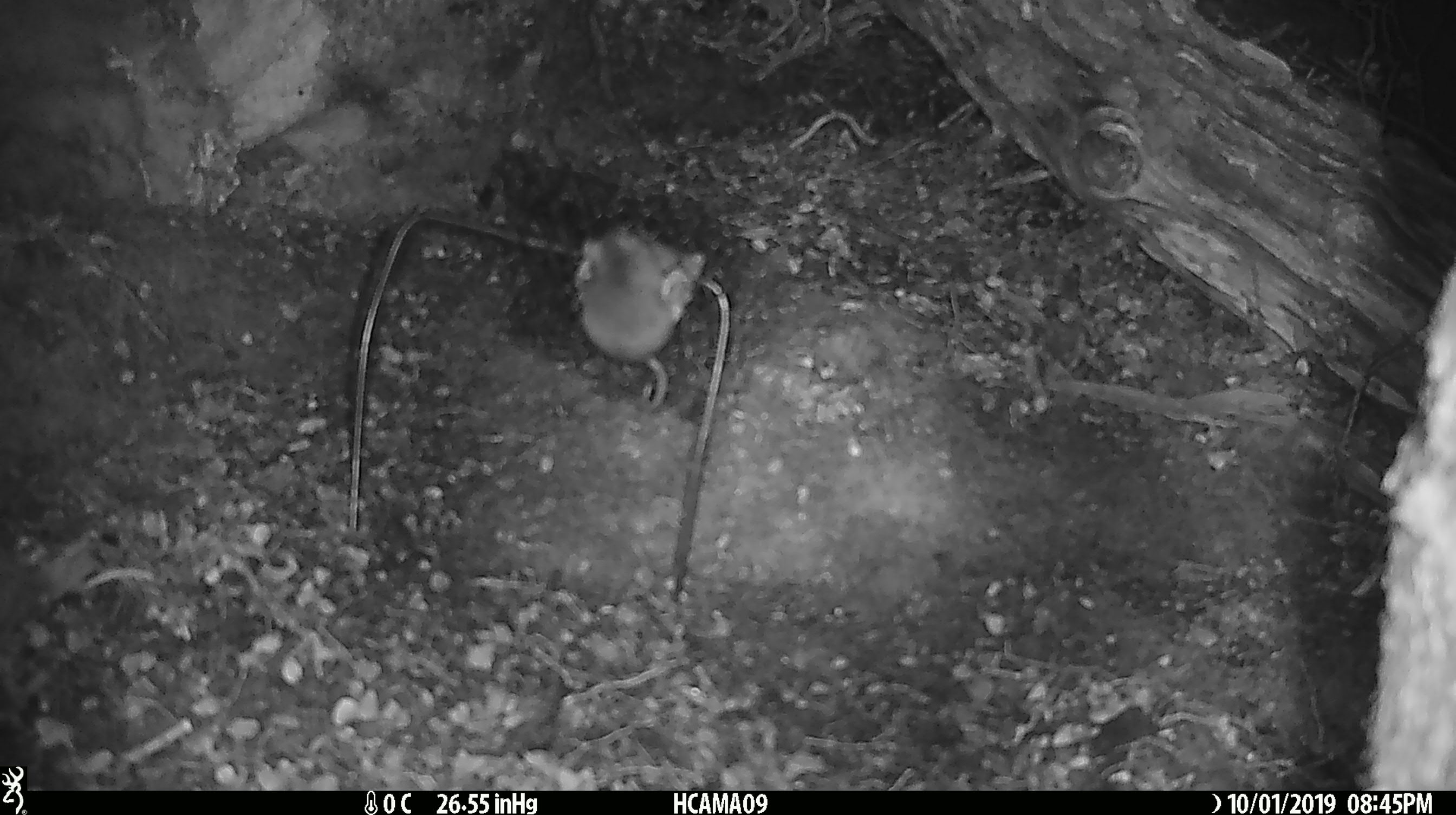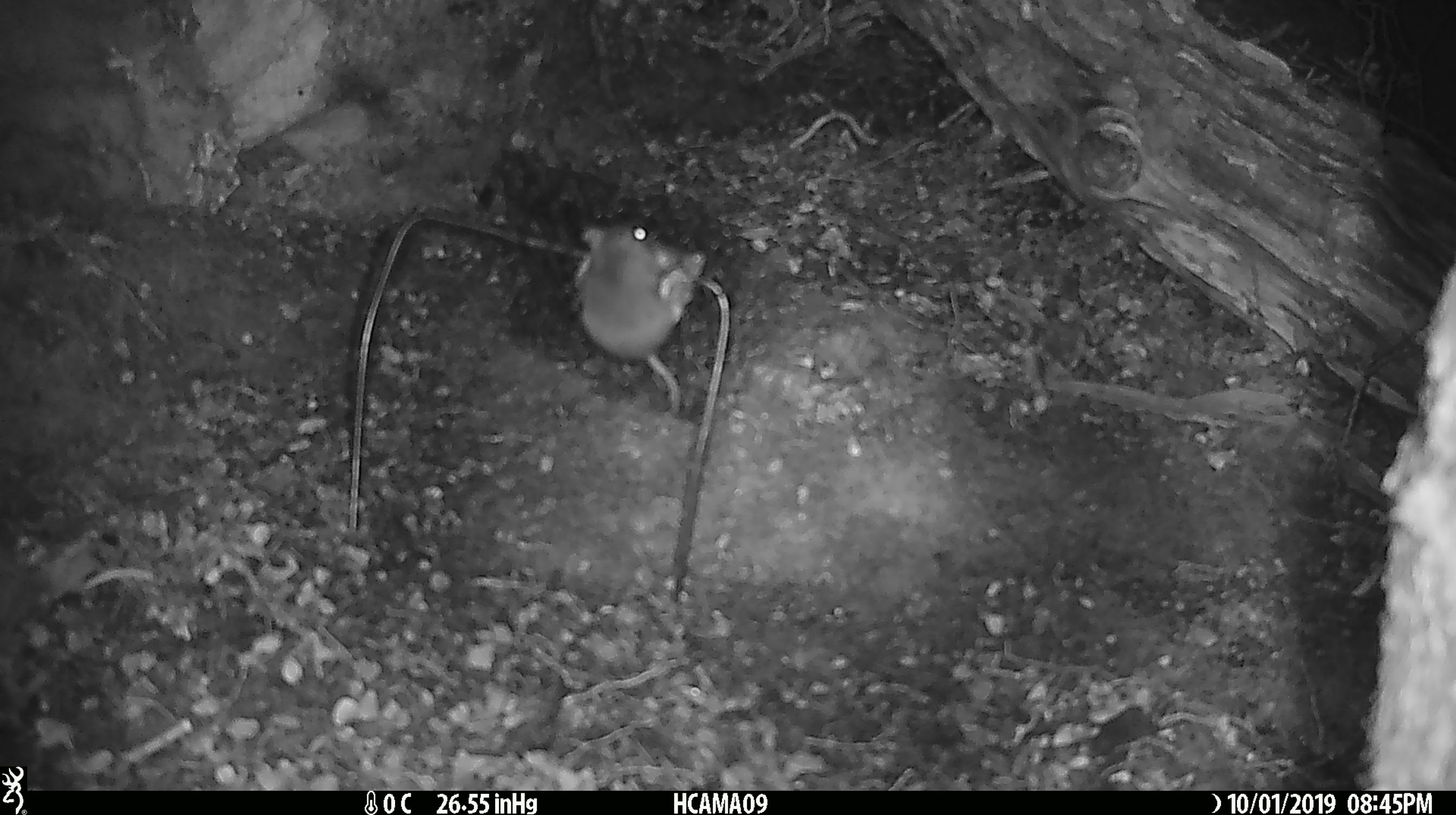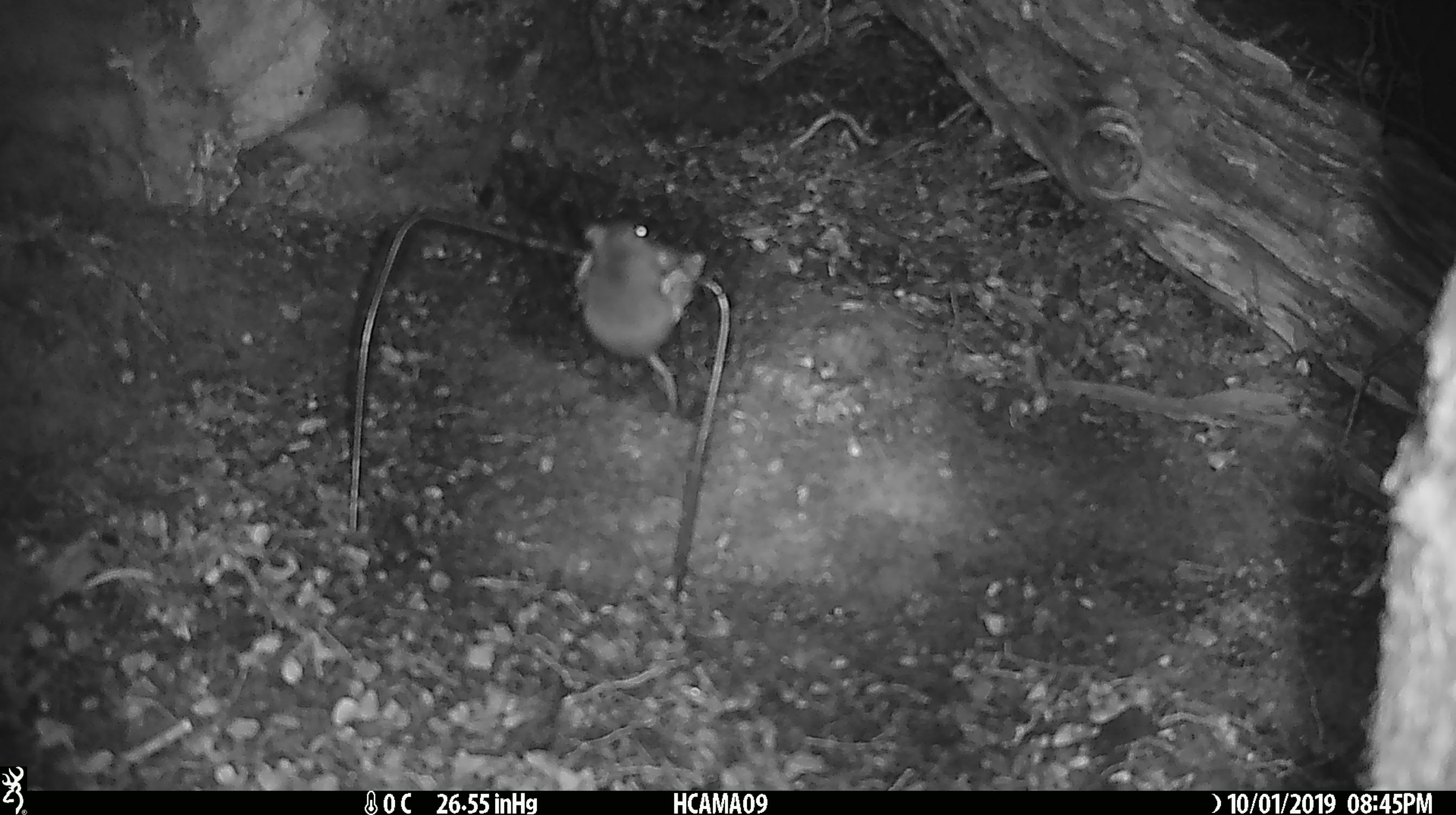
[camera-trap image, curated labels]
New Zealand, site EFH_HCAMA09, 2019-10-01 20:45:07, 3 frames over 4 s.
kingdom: Animalia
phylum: Chordata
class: Mammalia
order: Rodentia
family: Muridae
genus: Mus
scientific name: Mus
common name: mouse